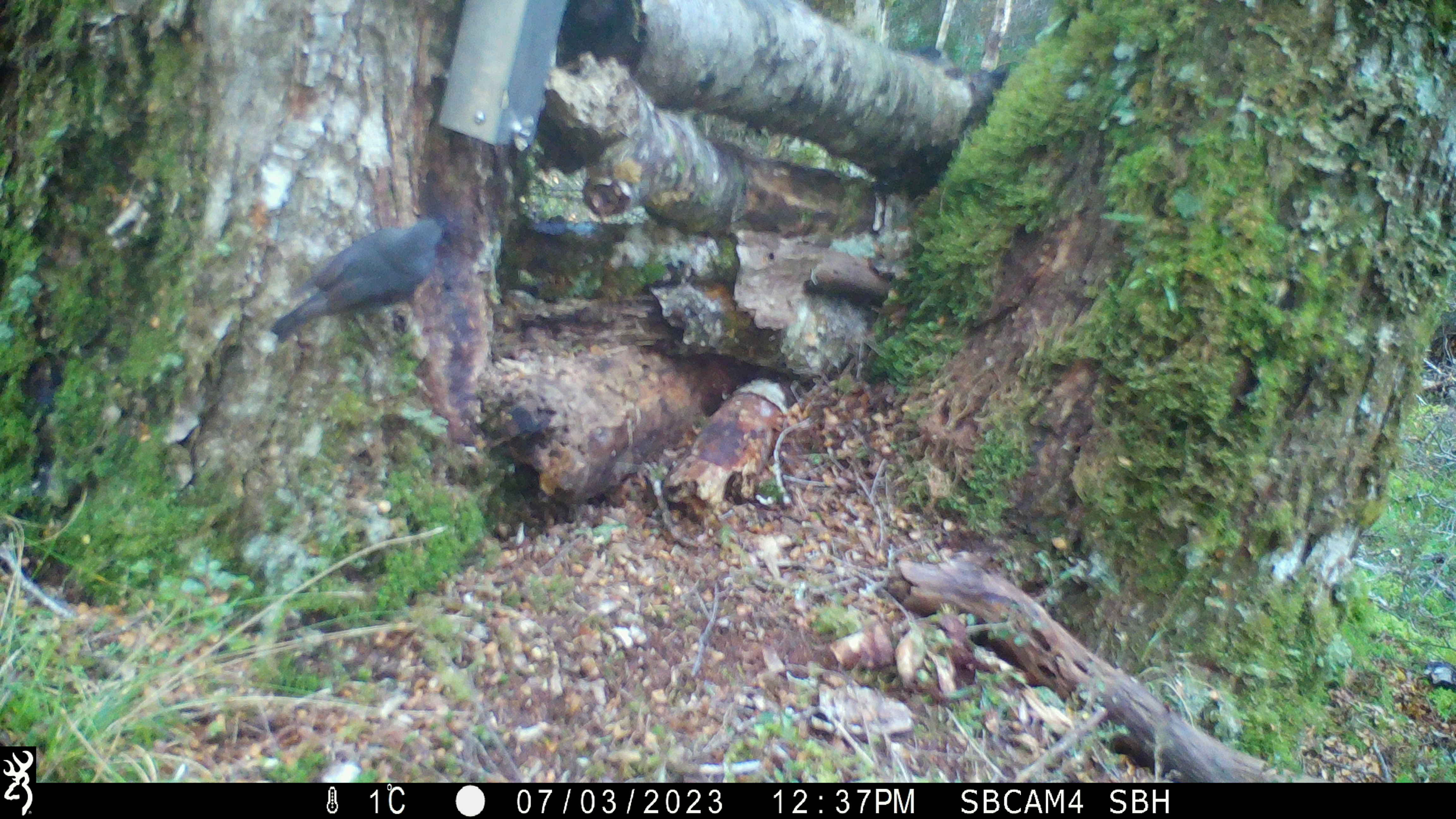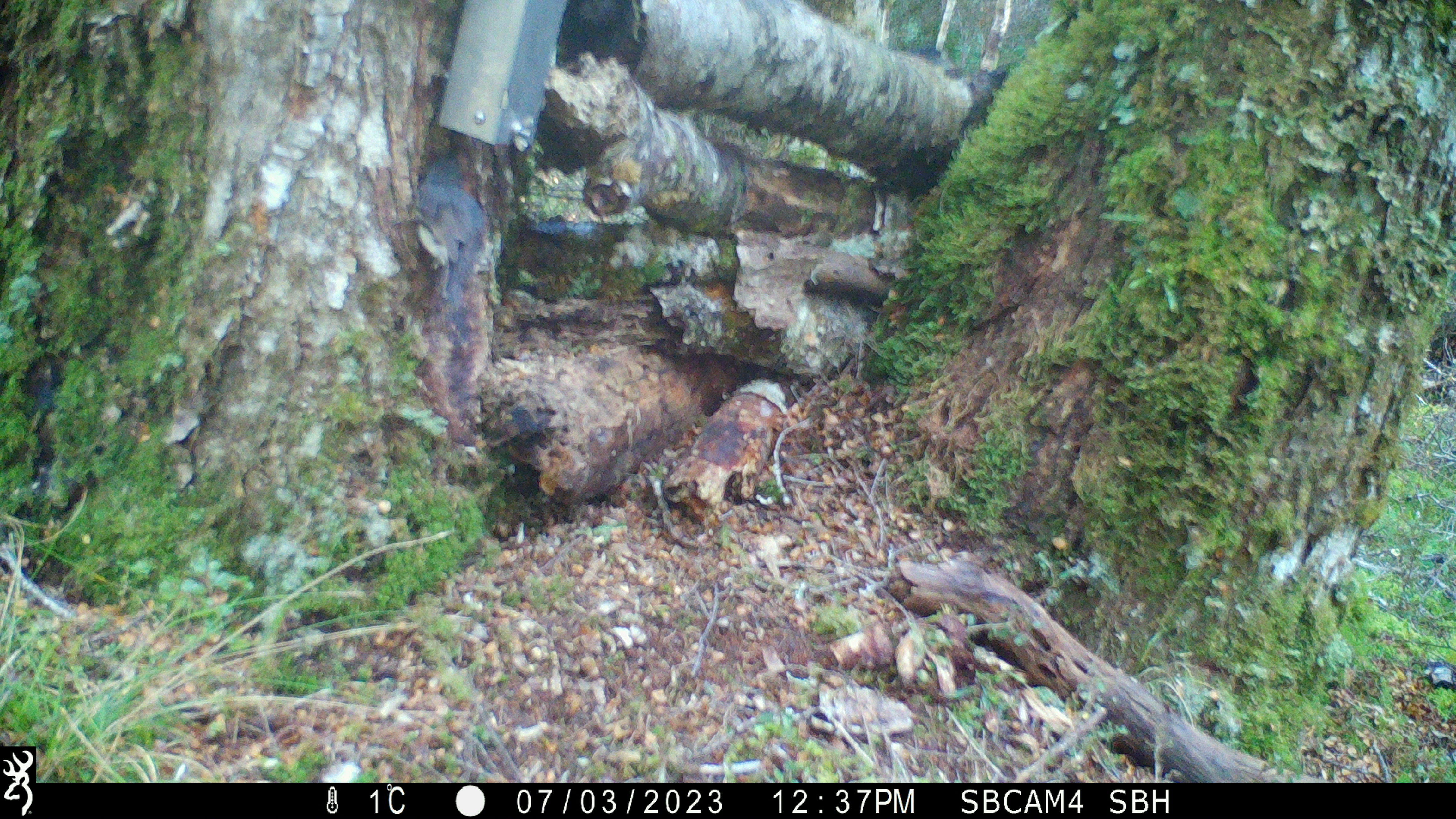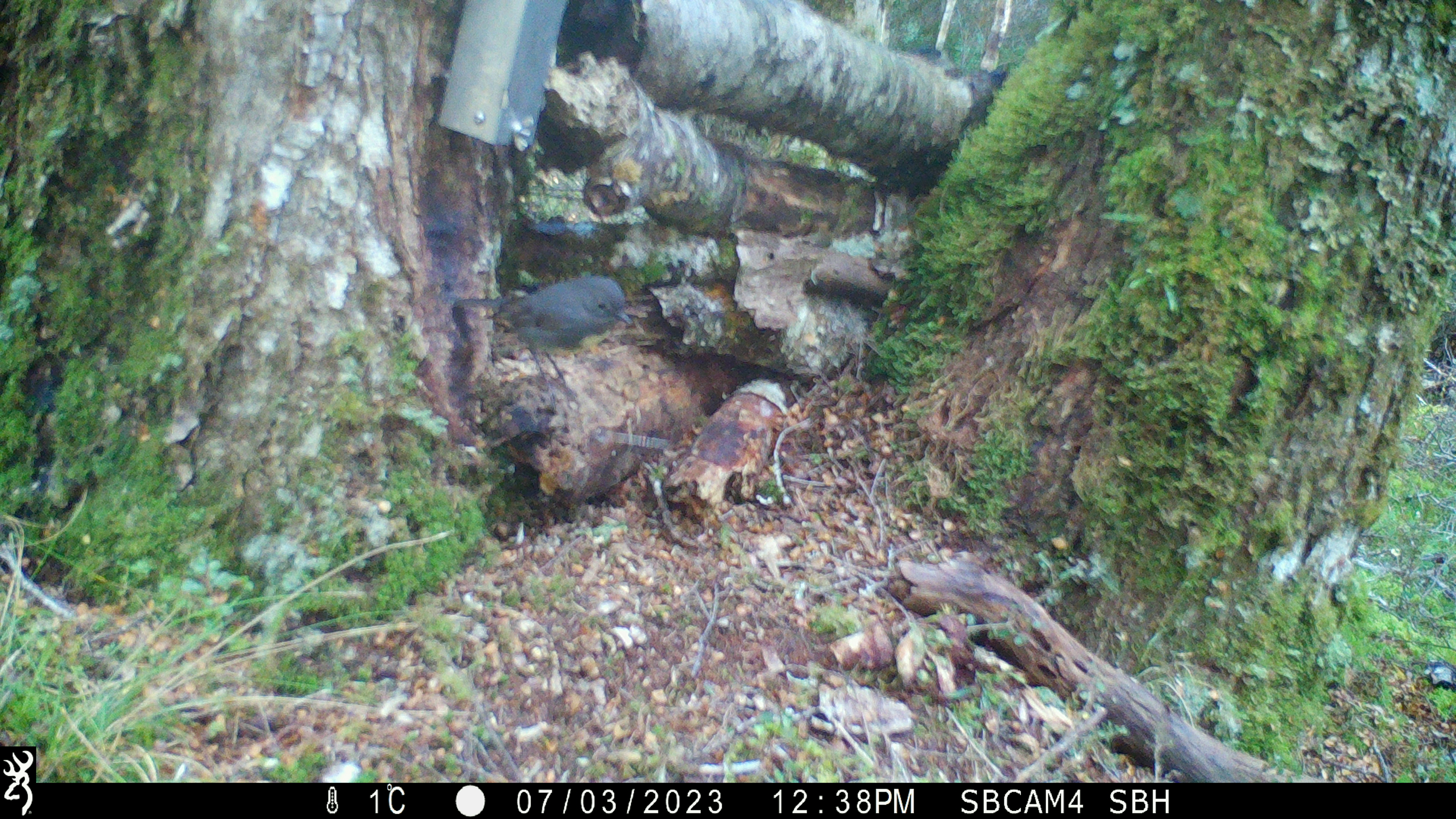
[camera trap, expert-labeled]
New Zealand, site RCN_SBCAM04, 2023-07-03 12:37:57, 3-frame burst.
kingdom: Animalia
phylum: Chordata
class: Aves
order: Passeriformes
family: Petroicidae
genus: Petroica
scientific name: Petroica australis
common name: new zealand robin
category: robin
Robin (new zealand robin) (Petroica australis).